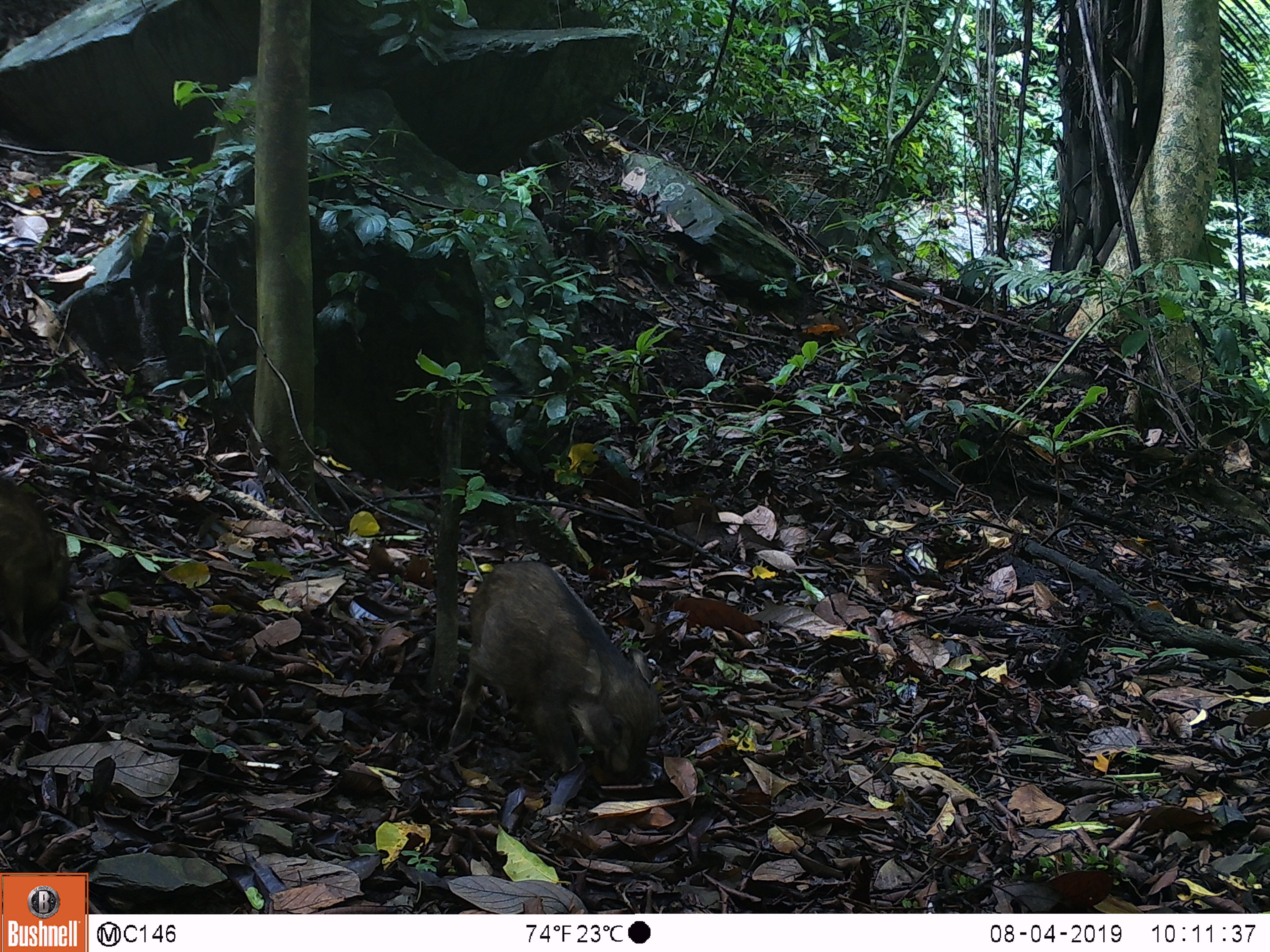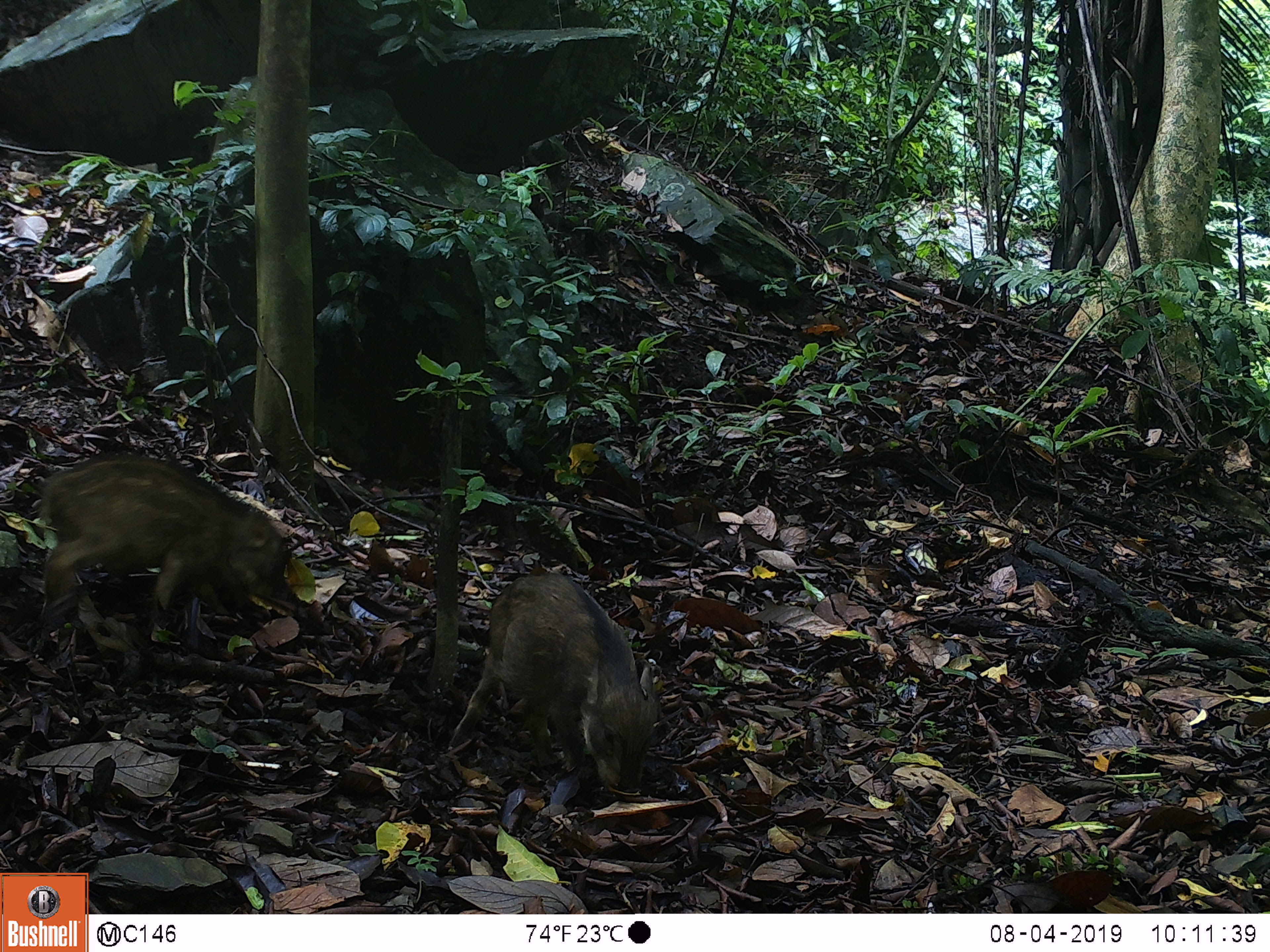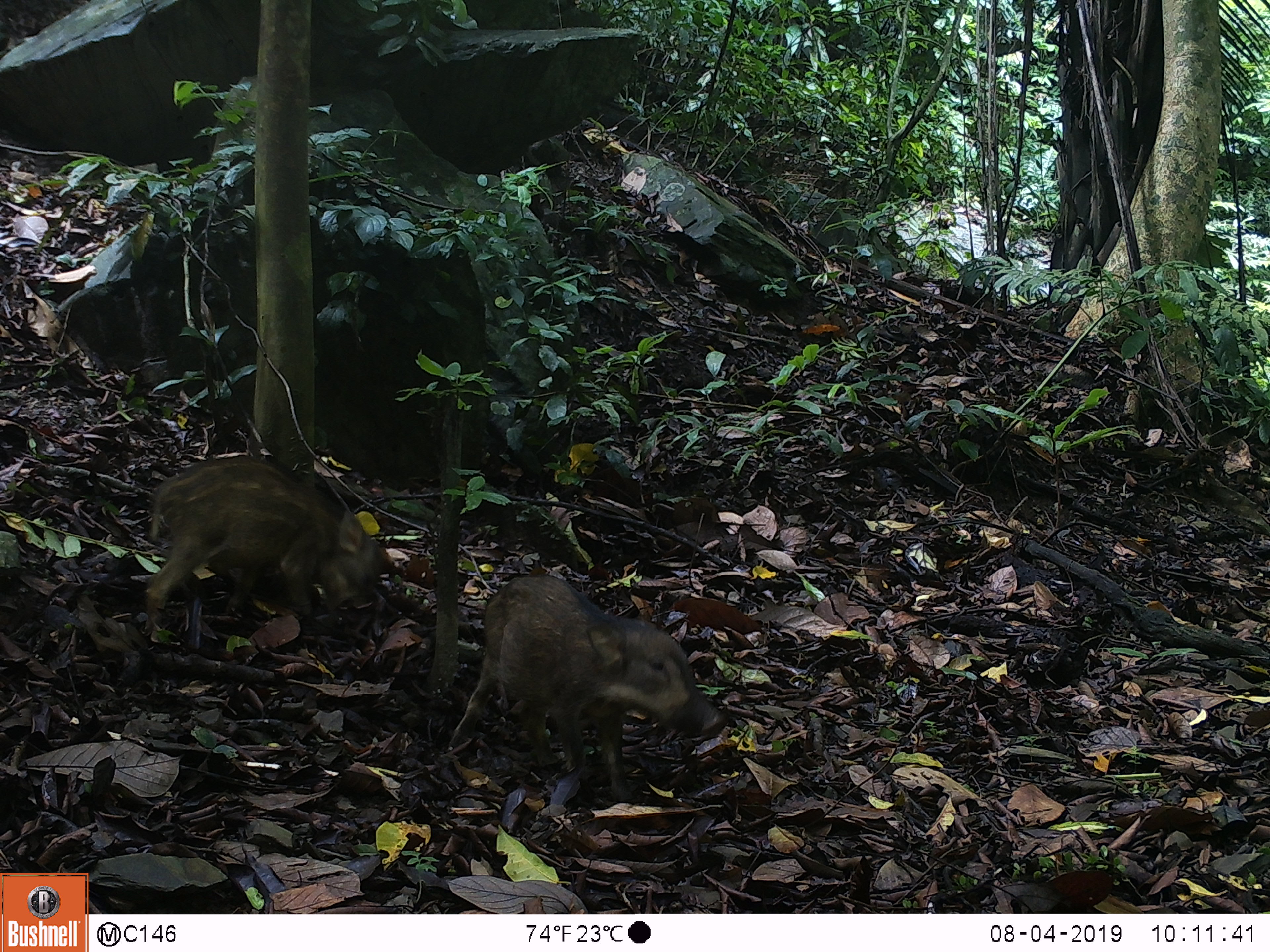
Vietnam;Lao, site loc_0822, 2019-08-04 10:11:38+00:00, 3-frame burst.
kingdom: Animalia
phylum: Chordata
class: Mammalia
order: Artiodactyla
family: Suidae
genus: Sus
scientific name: Sus scrofa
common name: eurasian wild pig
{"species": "eurasian wild pig (Sus scrofa)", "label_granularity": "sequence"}